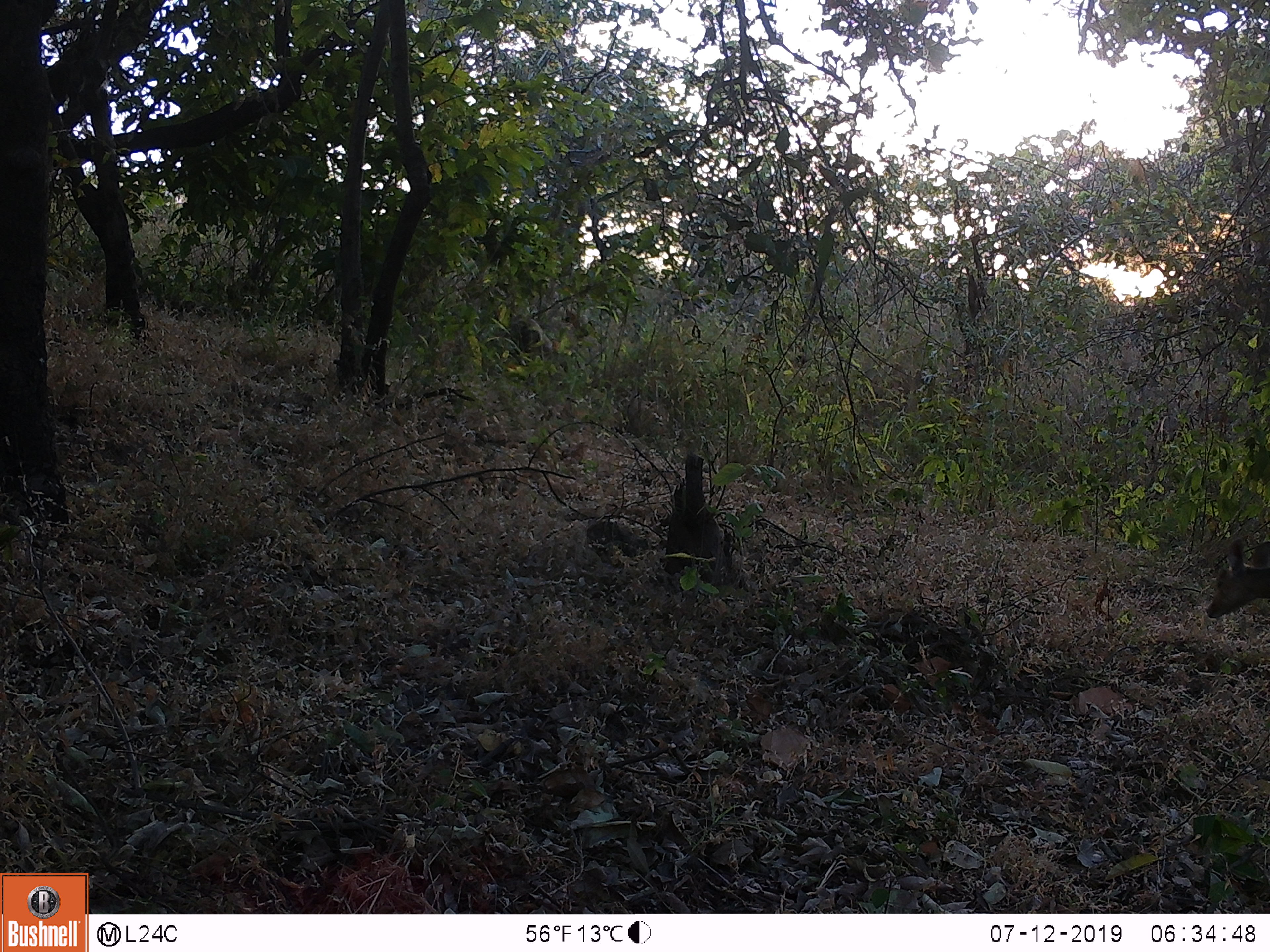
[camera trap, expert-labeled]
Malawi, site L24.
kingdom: Animalia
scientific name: Animalia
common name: other animal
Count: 1.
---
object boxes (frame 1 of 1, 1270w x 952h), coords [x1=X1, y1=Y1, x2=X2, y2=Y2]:
other animal: [x1=1194, y1=532, x2=1267, y2=621]